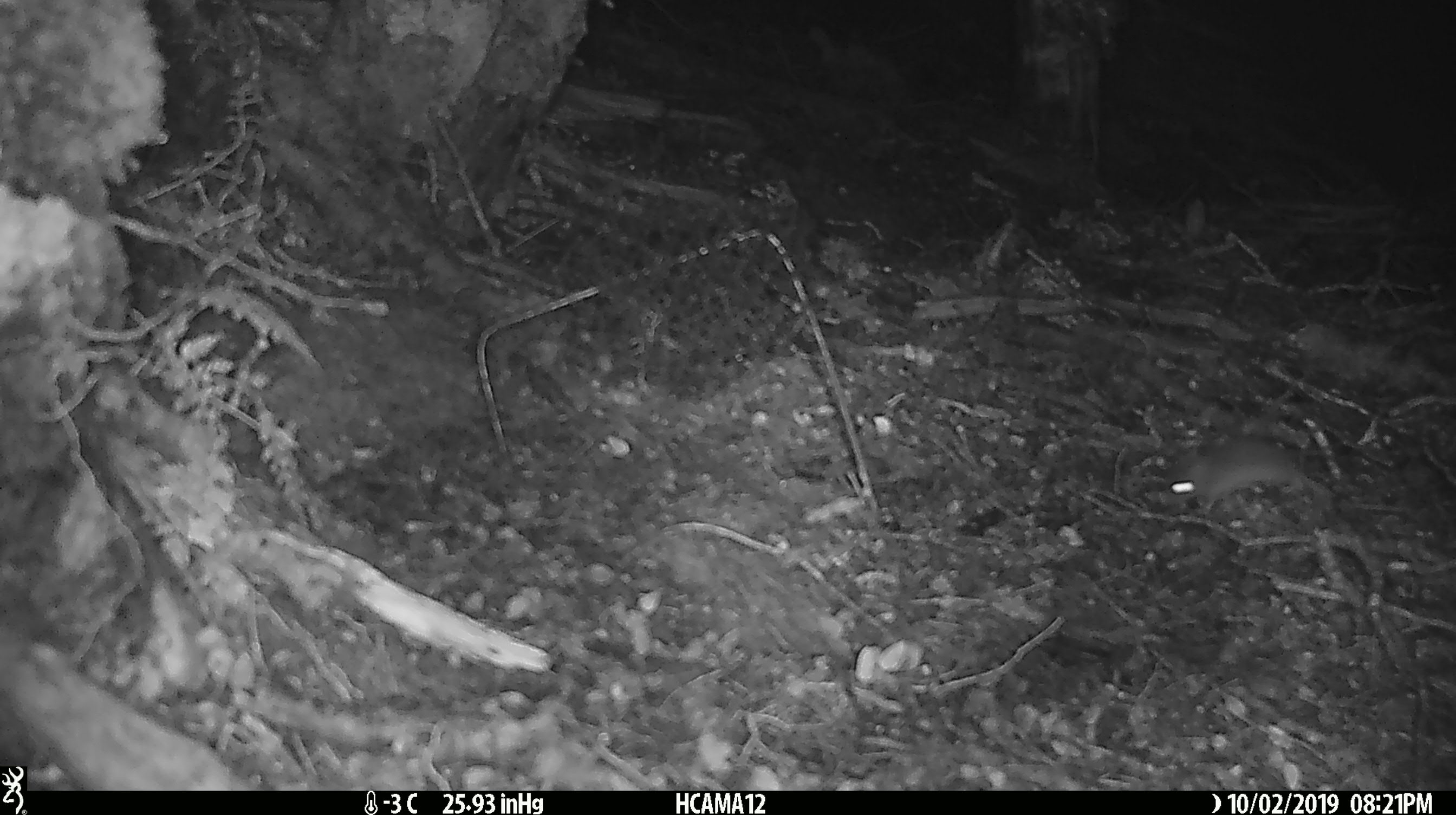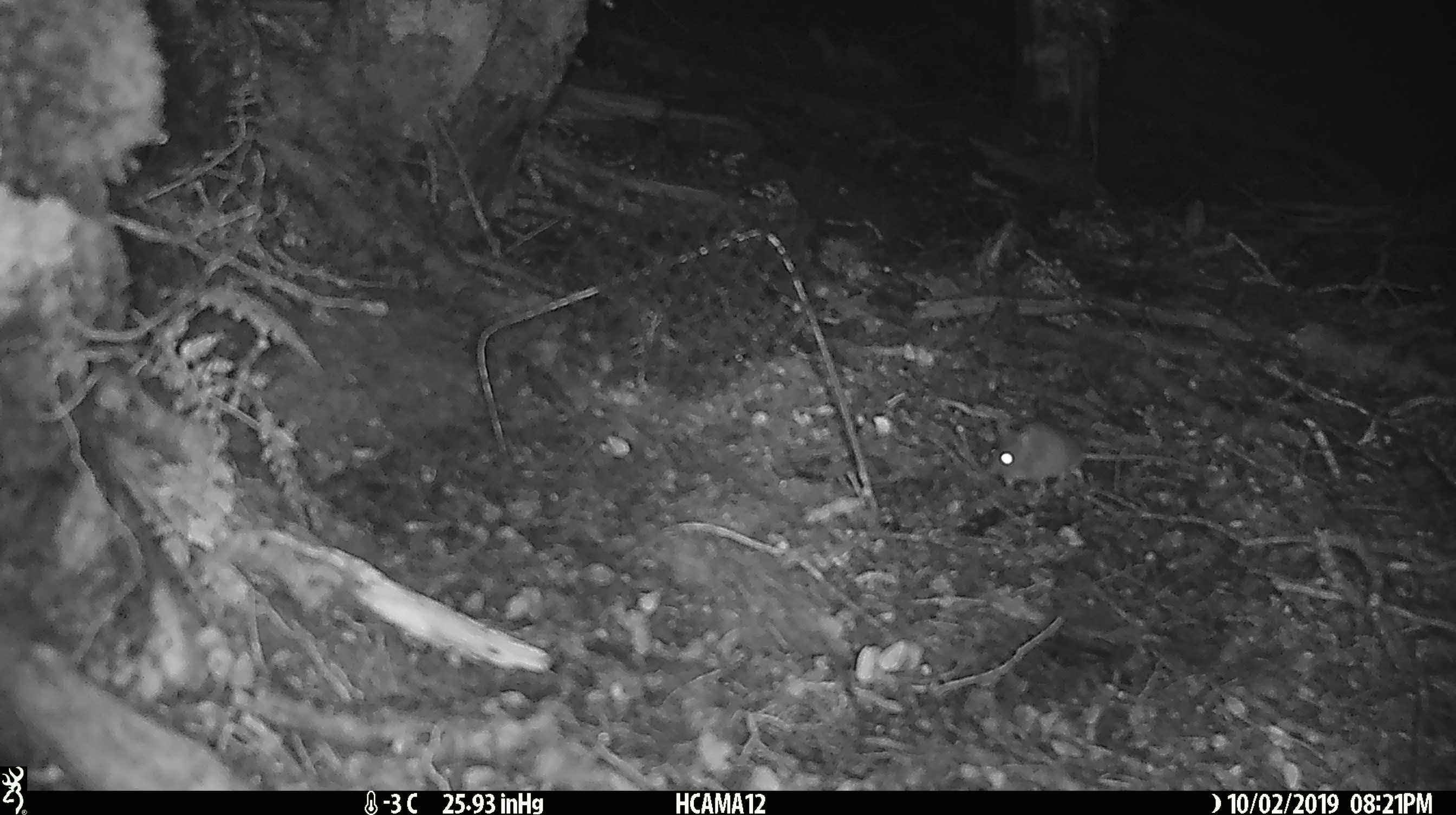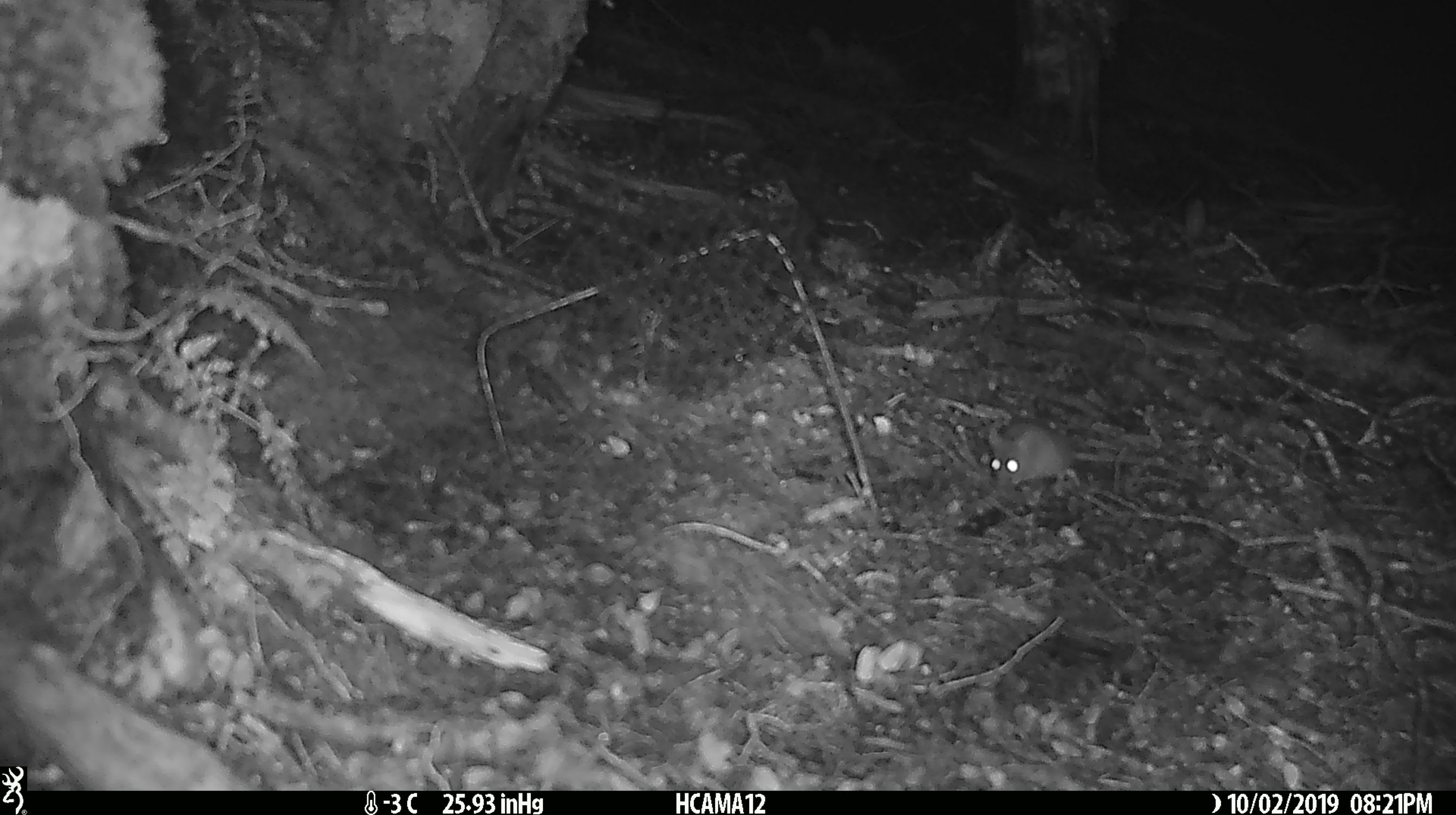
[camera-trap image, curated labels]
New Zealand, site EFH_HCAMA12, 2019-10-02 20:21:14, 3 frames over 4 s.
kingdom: Animalia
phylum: Chordata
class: Mammalia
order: Rodentia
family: Muridae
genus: Mus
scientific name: Mus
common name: mouse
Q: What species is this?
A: Mouse (Mus).